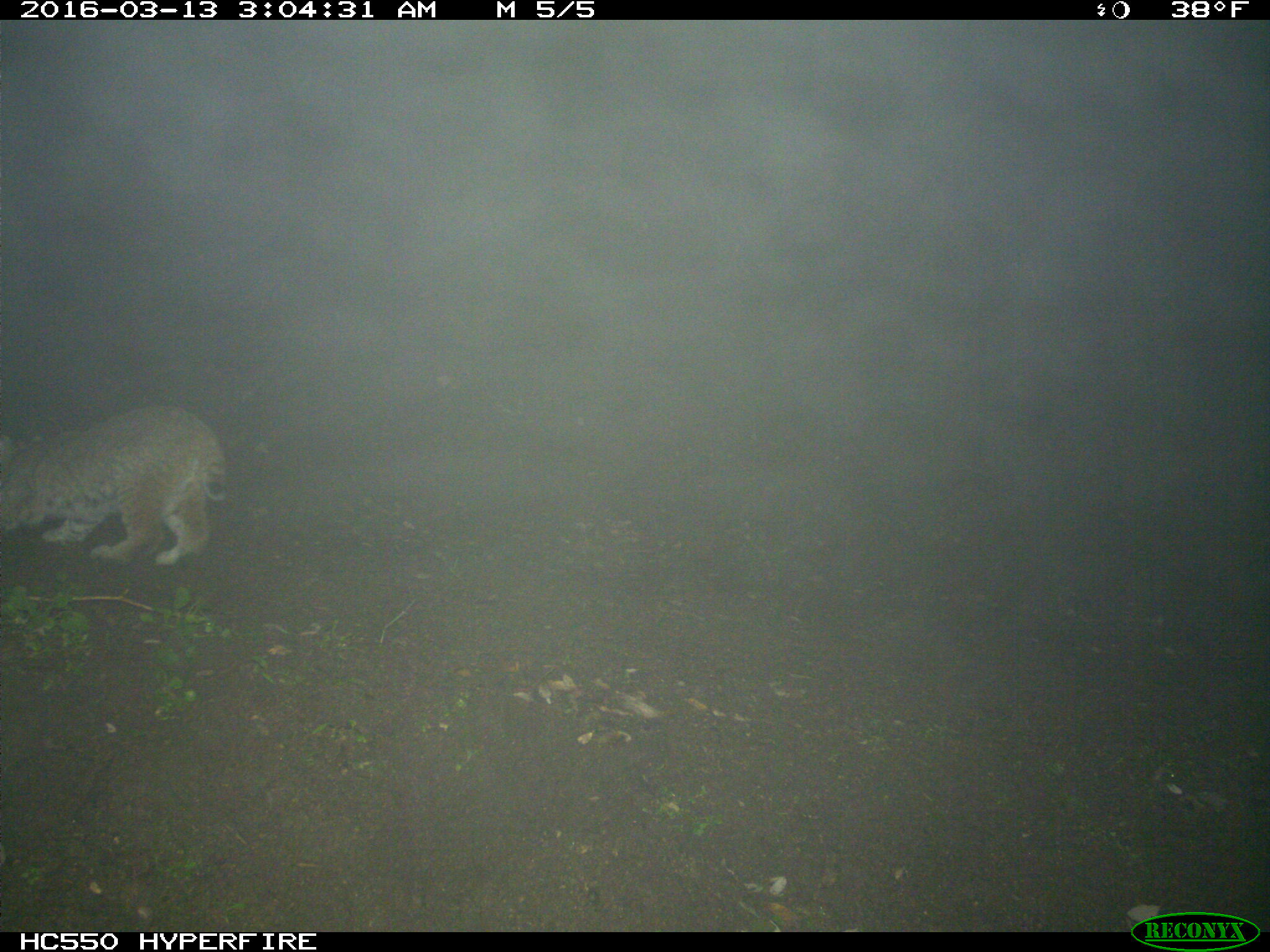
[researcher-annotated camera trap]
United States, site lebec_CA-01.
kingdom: Animalia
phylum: Chordata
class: Mammalia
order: Carnivora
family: Felidae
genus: Lynx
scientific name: Lynx rufus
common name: bobcat